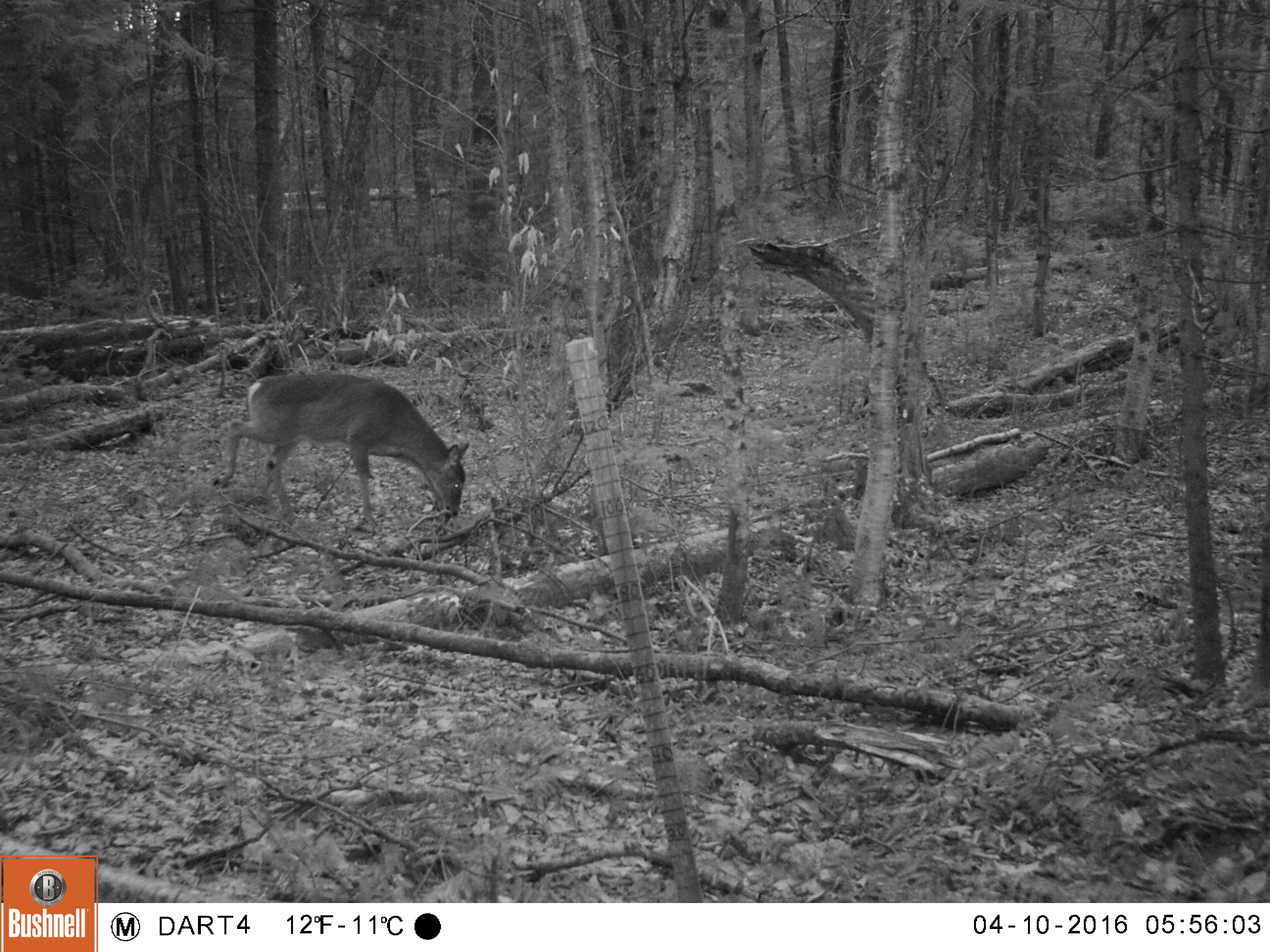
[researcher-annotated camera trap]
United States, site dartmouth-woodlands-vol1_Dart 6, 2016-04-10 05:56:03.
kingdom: Animalia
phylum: Chordata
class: Mammalia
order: Artiodactyla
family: Cervidae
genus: Odocoileus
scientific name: Odocoileus virginianus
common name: white-tailed deer